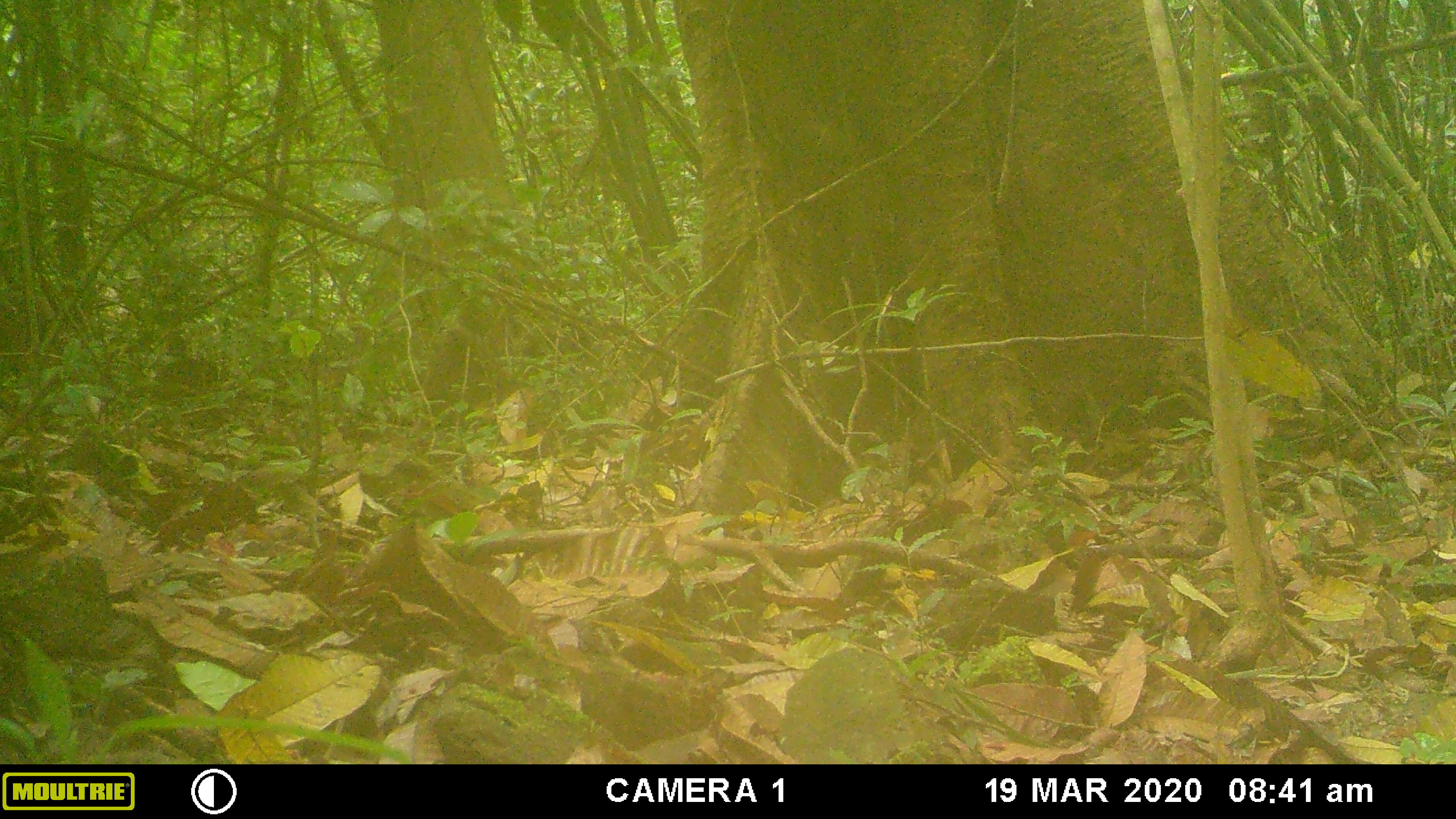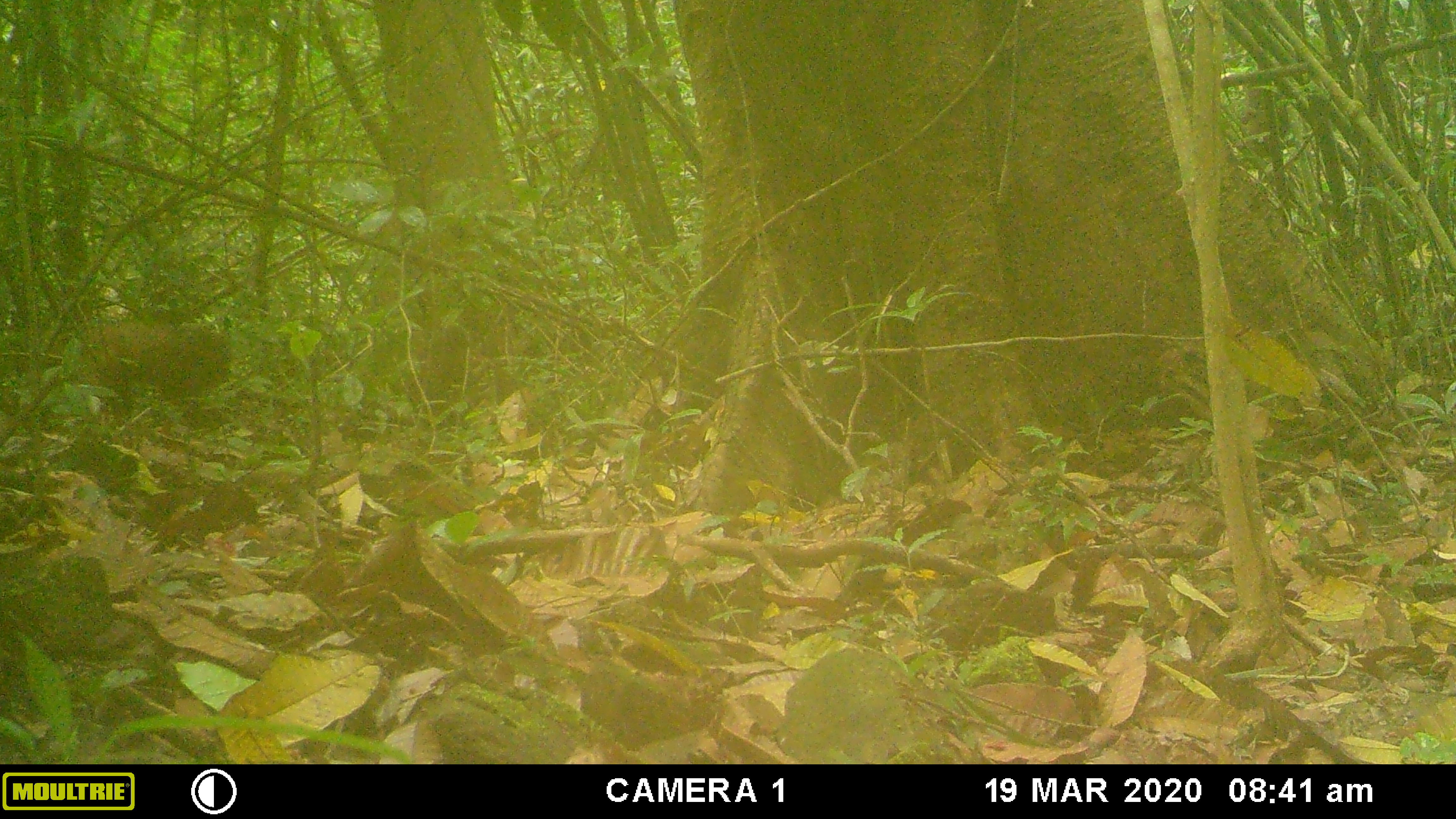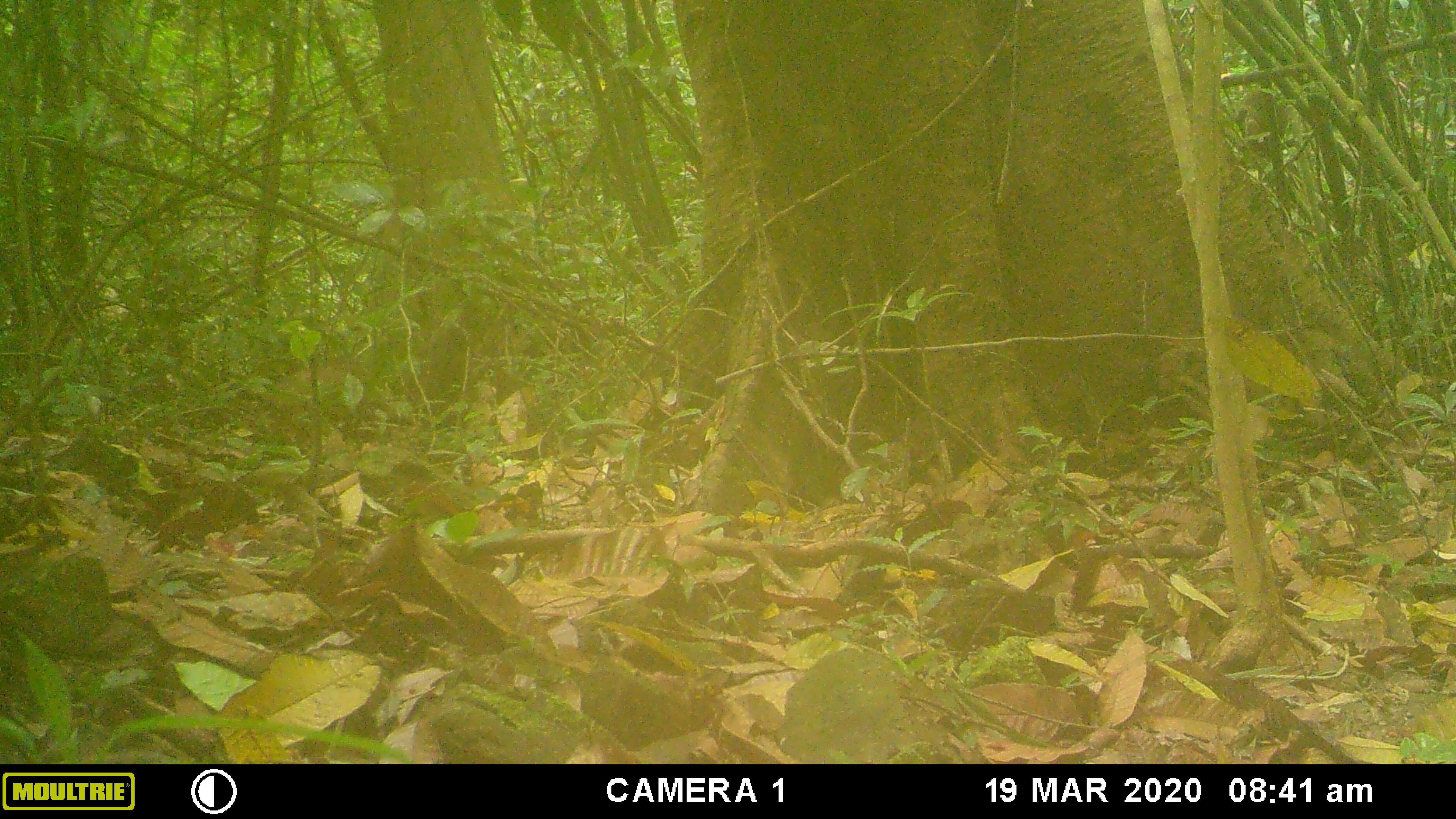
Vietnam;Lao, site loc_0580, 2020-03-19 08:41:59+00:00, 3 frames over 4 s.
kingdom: Animalia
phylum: Chordata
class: Mammalia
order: Primates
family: Cercopithecidae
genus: Macaca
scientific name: Macaca arctoides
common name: stump-tailed macaque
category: stump tailed macaque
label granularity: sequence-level